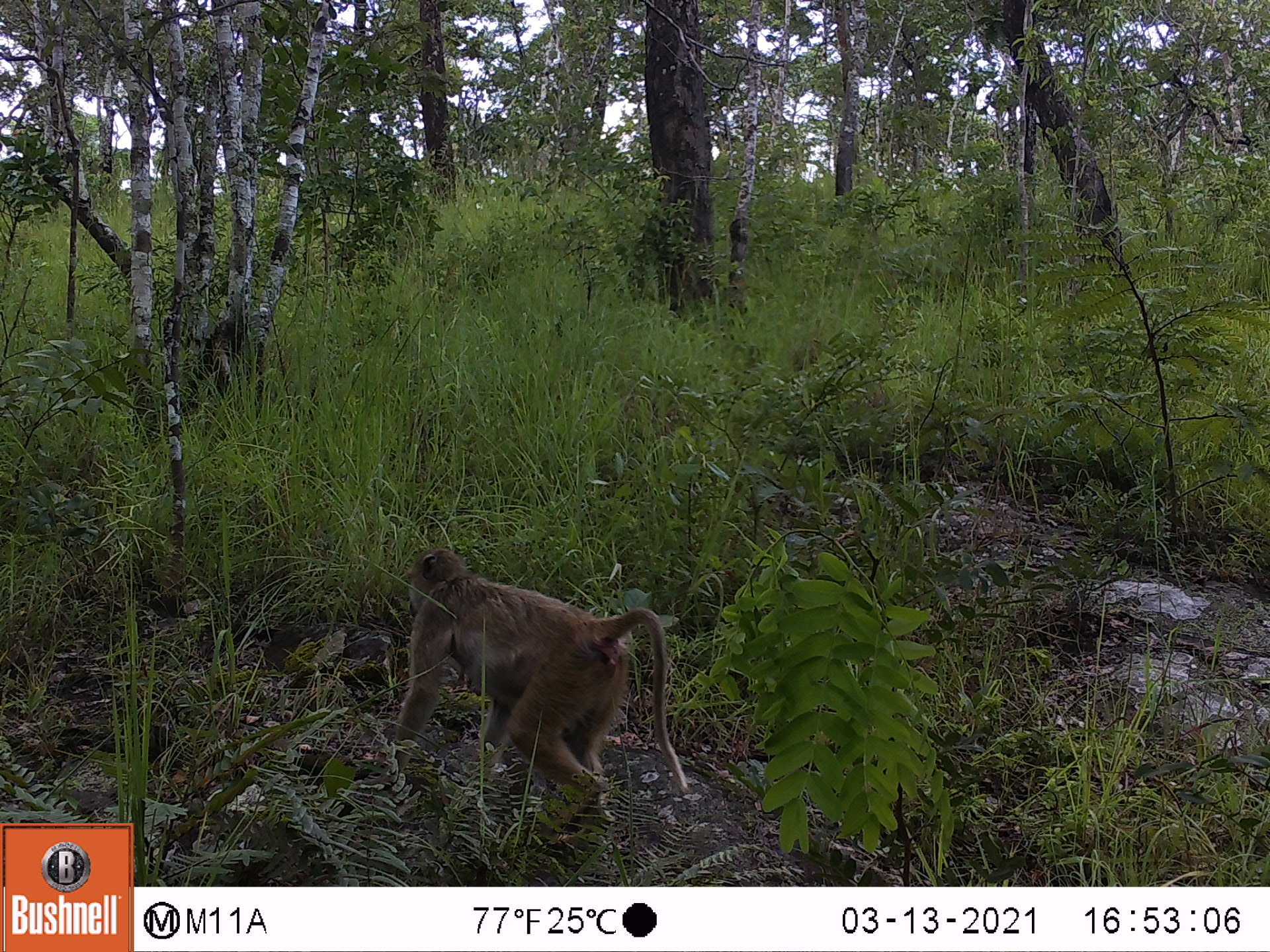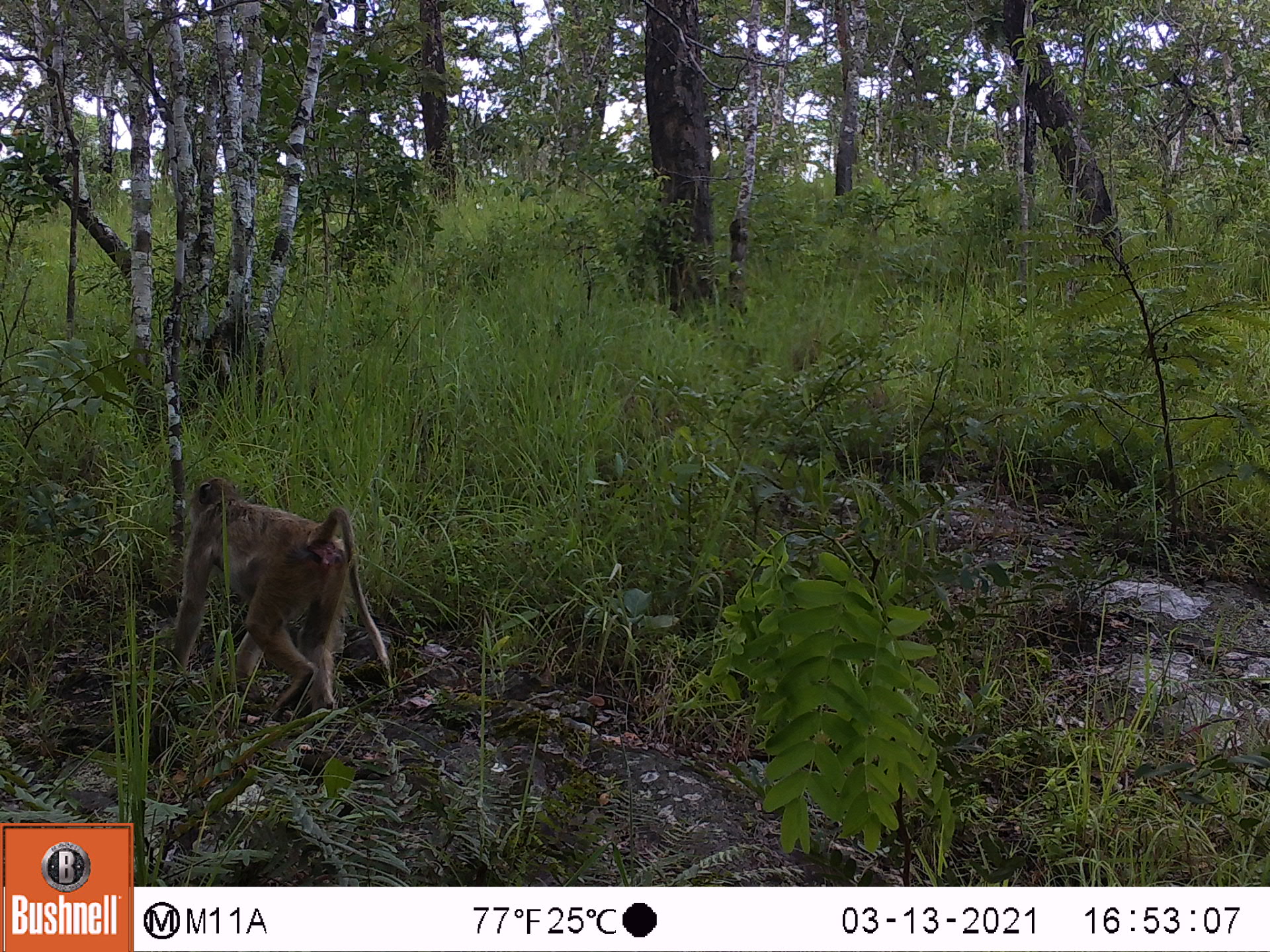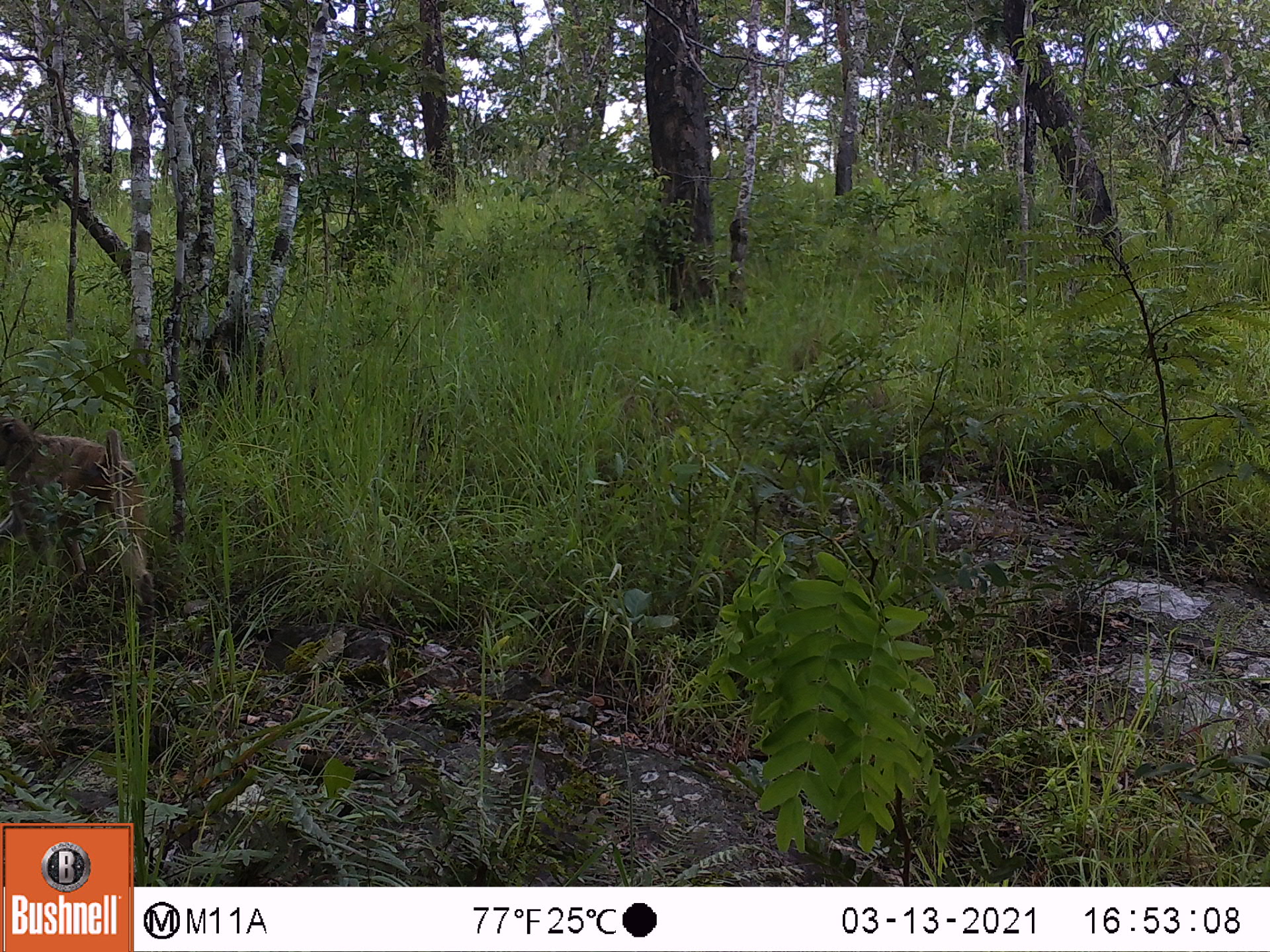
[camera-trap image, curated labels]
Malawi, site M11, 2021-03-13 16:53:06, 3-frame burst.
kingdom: Animalia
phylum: Chordata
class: Mammalia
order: Primates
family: Cercopithecidae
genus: Papio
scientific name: Papio cynocephalus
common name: yellow baboon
Yellow baboon (Papio cynocephalus), count 1.